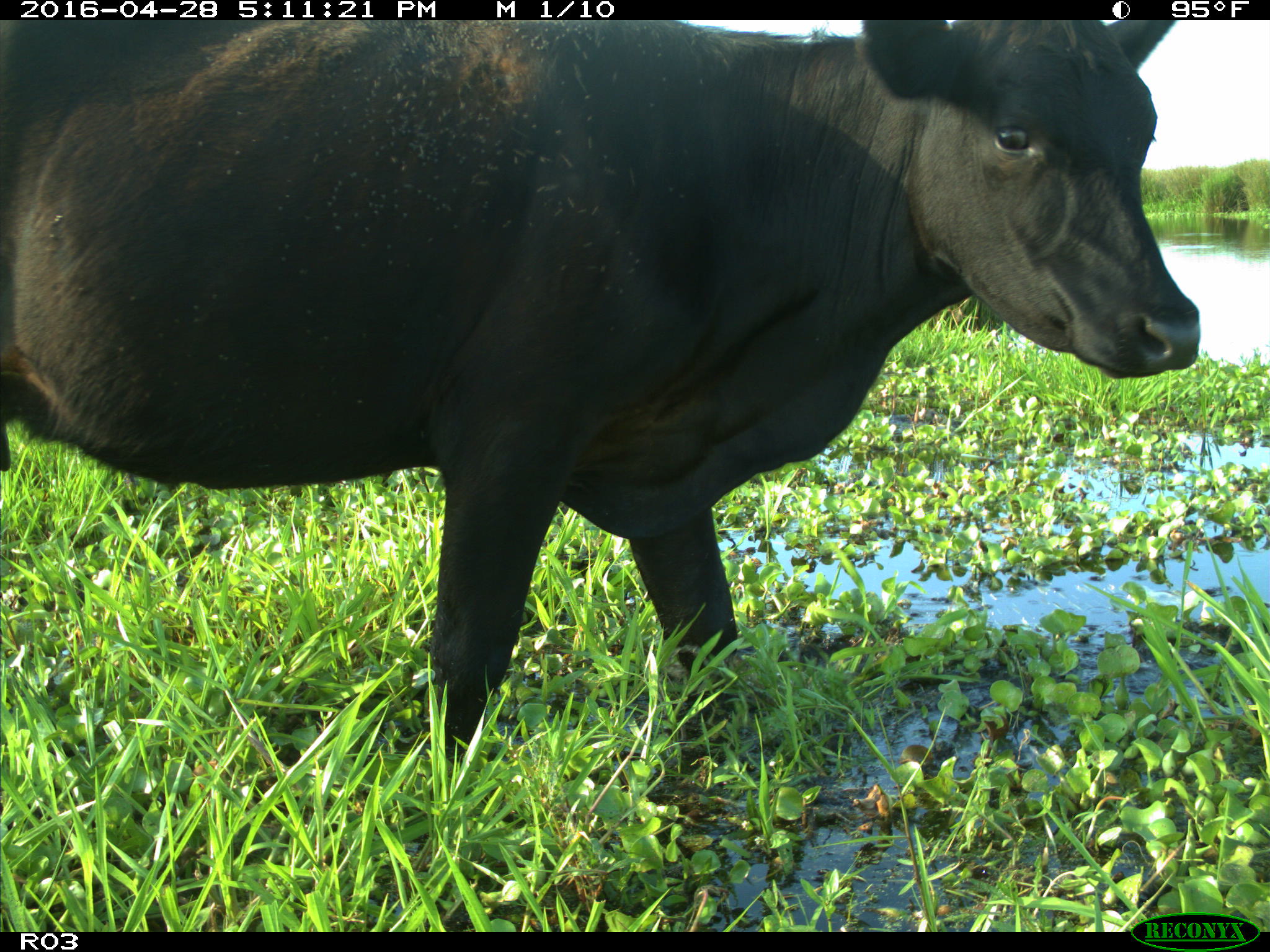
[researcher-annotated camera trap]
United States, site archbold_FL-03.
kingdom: Animalia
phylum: Chordata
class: Mammalia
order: Artiodactyla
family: Bovidae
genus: Bos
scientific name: Bos taurus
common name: domestic cow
Bos taurus (domestic cow).